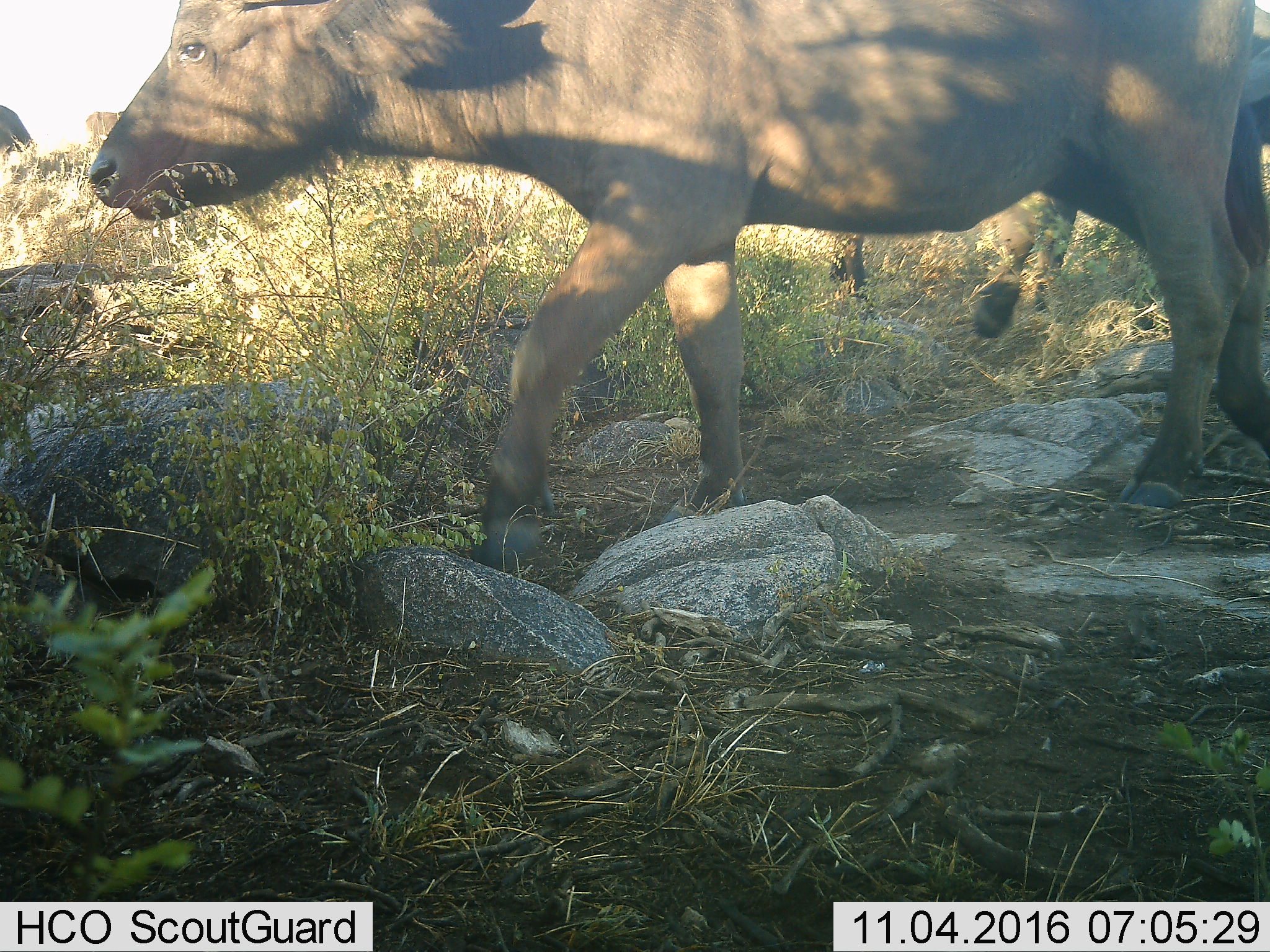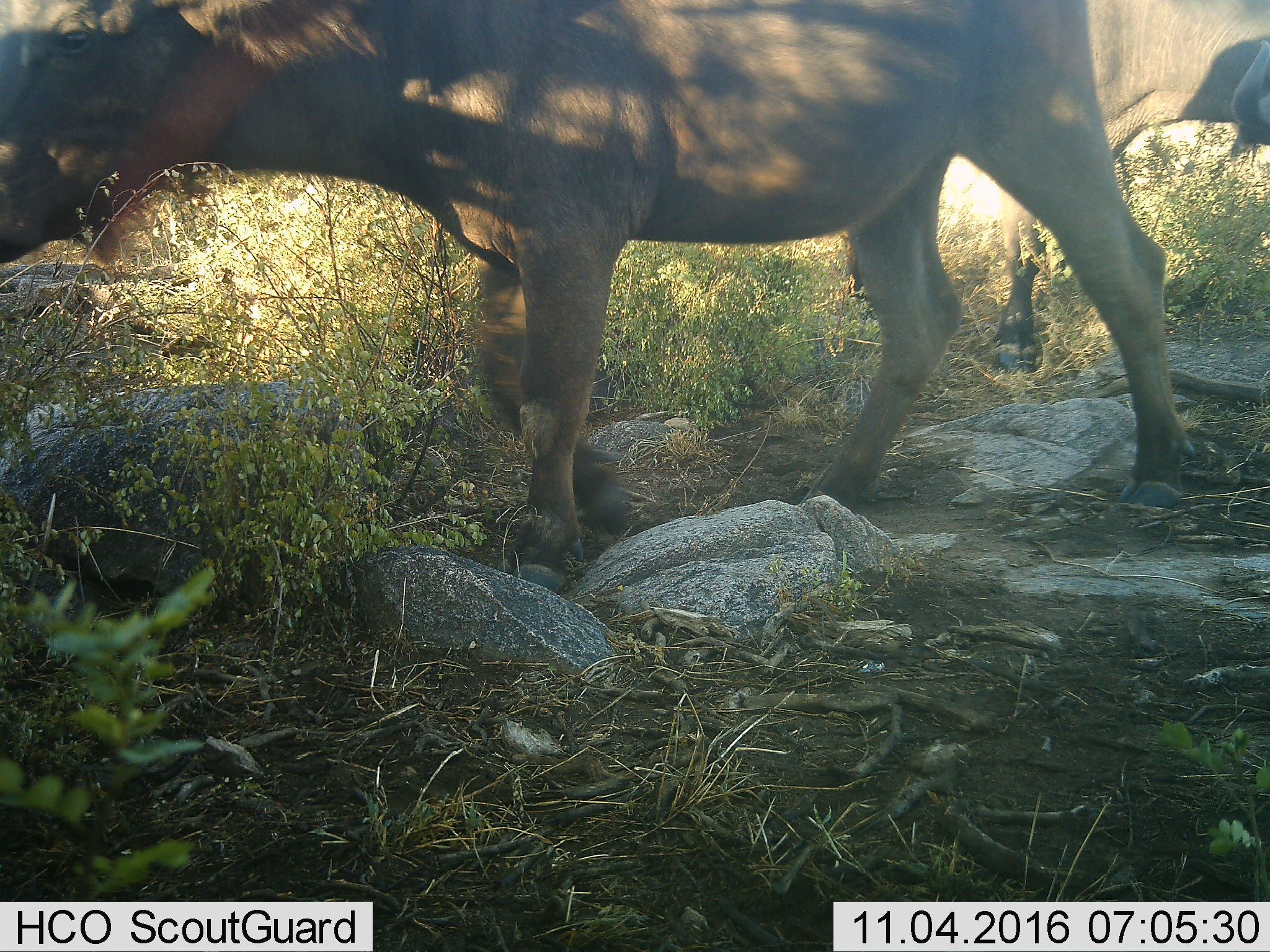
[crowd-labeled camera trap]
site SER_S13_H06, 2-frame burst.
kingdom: Animalia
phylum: Chordata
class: Mammalia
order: Artiodactyla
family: Bovidae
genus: Syncerus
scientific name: Syncerus caffer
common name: african buffalo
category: buffalo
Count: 3.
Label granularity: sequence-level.